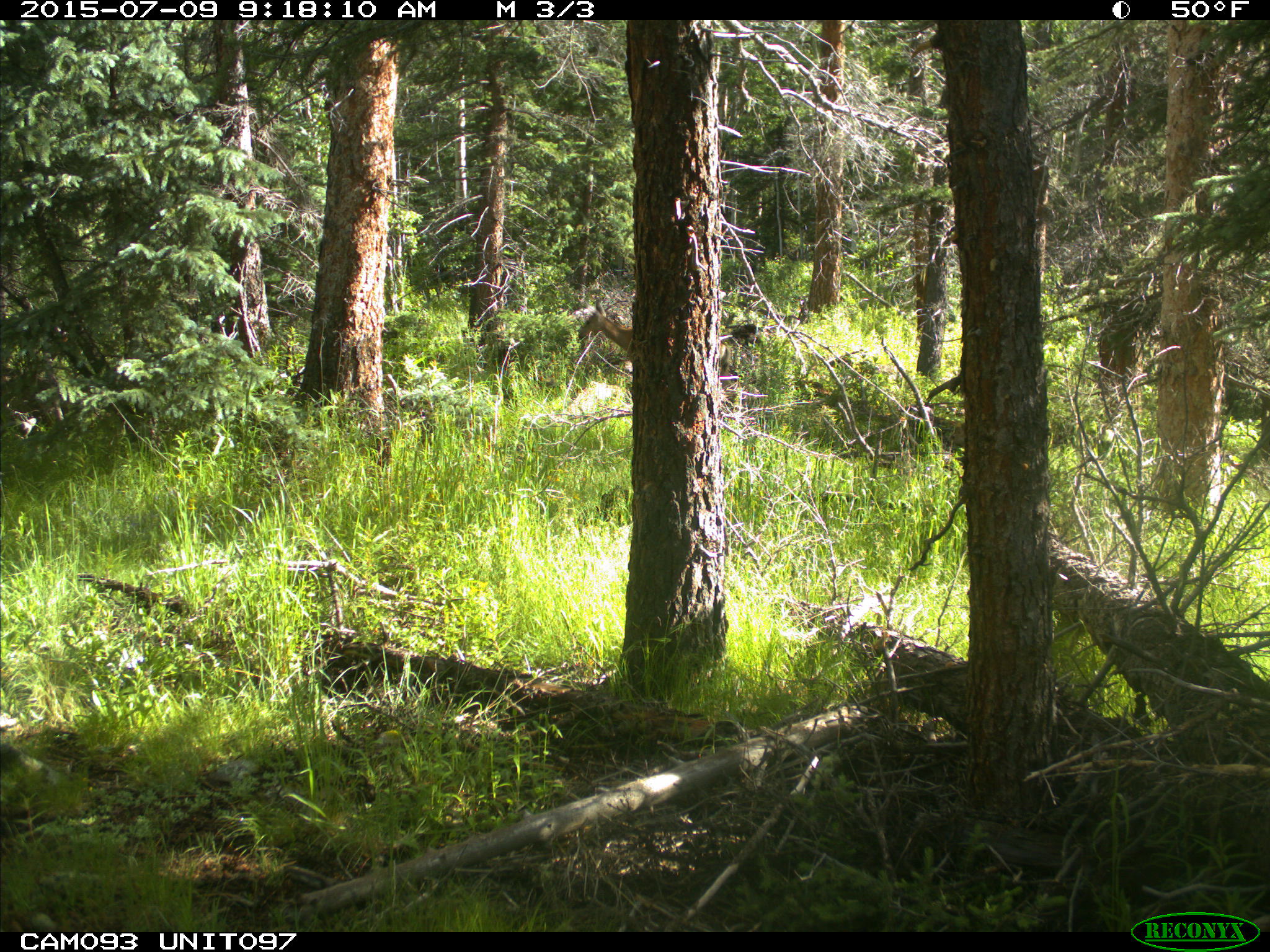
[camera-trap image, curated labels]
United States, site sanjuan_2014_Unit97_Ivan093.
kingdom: Animalia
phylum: Chordata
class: Mammalia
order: Artiodactyla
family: Cervidae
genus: Odocoileus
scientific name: Odocoileus hemionus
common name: mule deer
Odocoileus hemionus (mule deer).